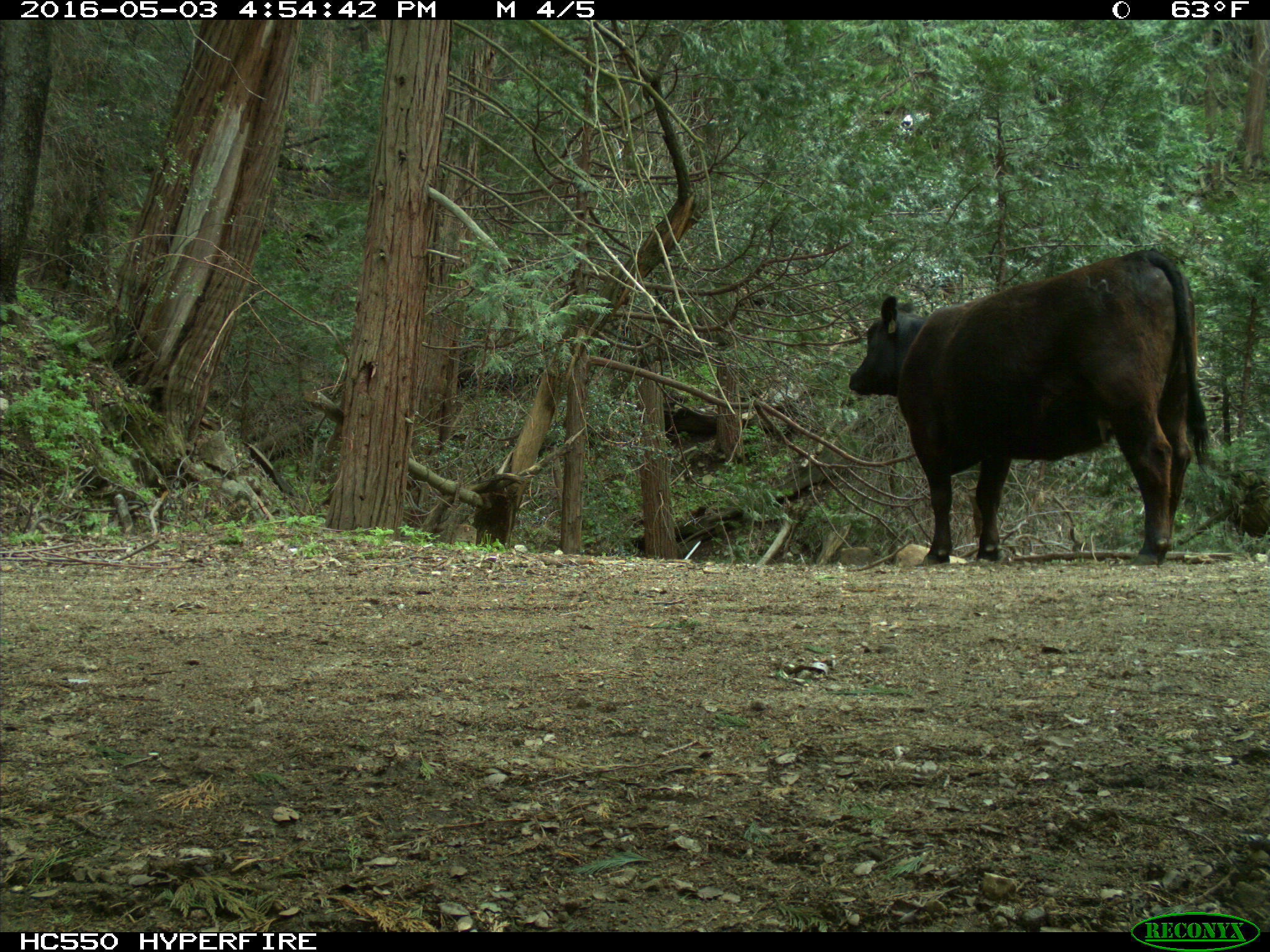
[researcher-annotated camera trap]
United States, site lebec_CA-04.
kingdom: Animalia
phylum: Chordata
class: Mammalia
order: Artiodactyla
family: Bovidae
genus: Bos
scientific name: Bos taurus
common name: domestic cow